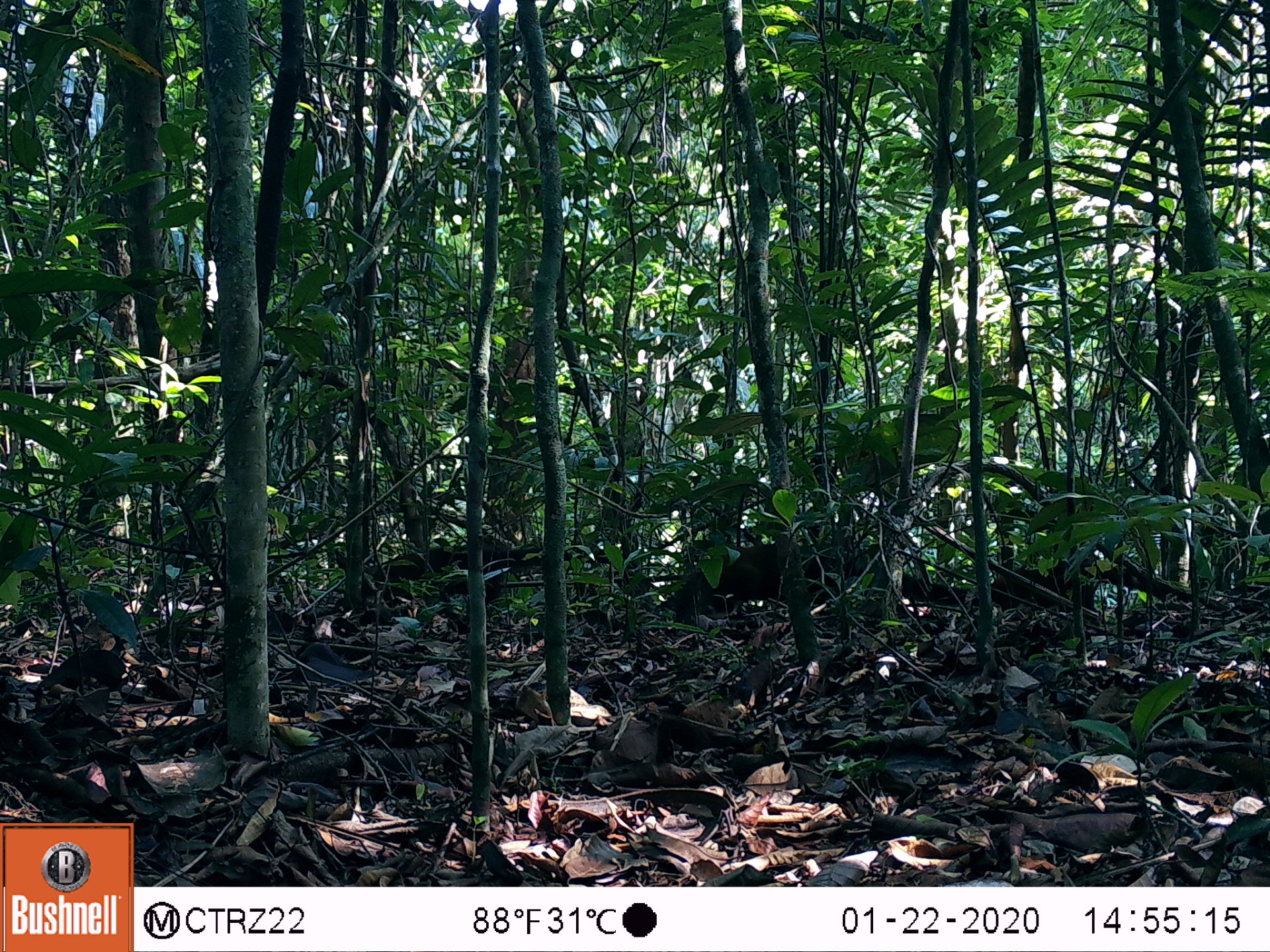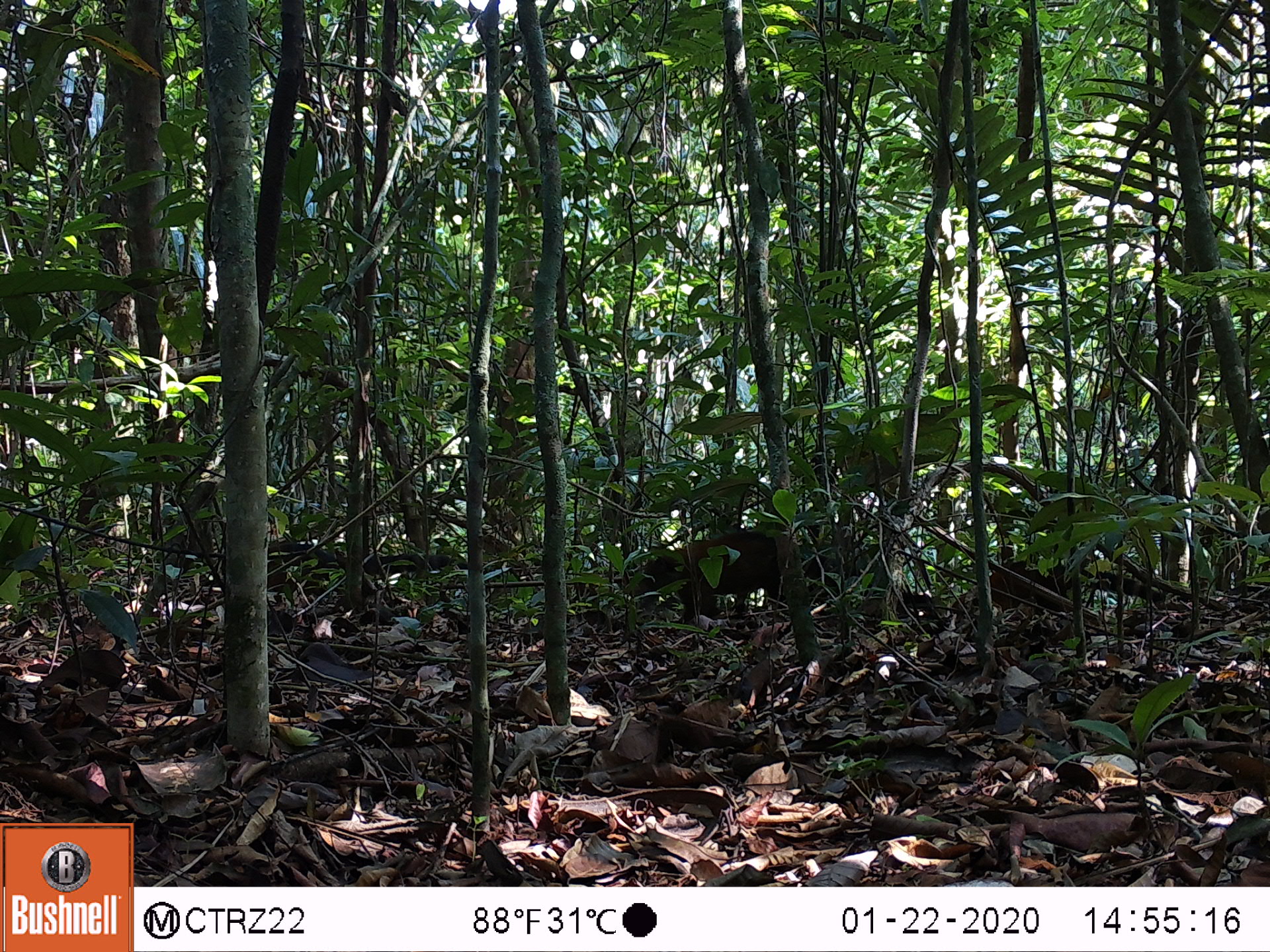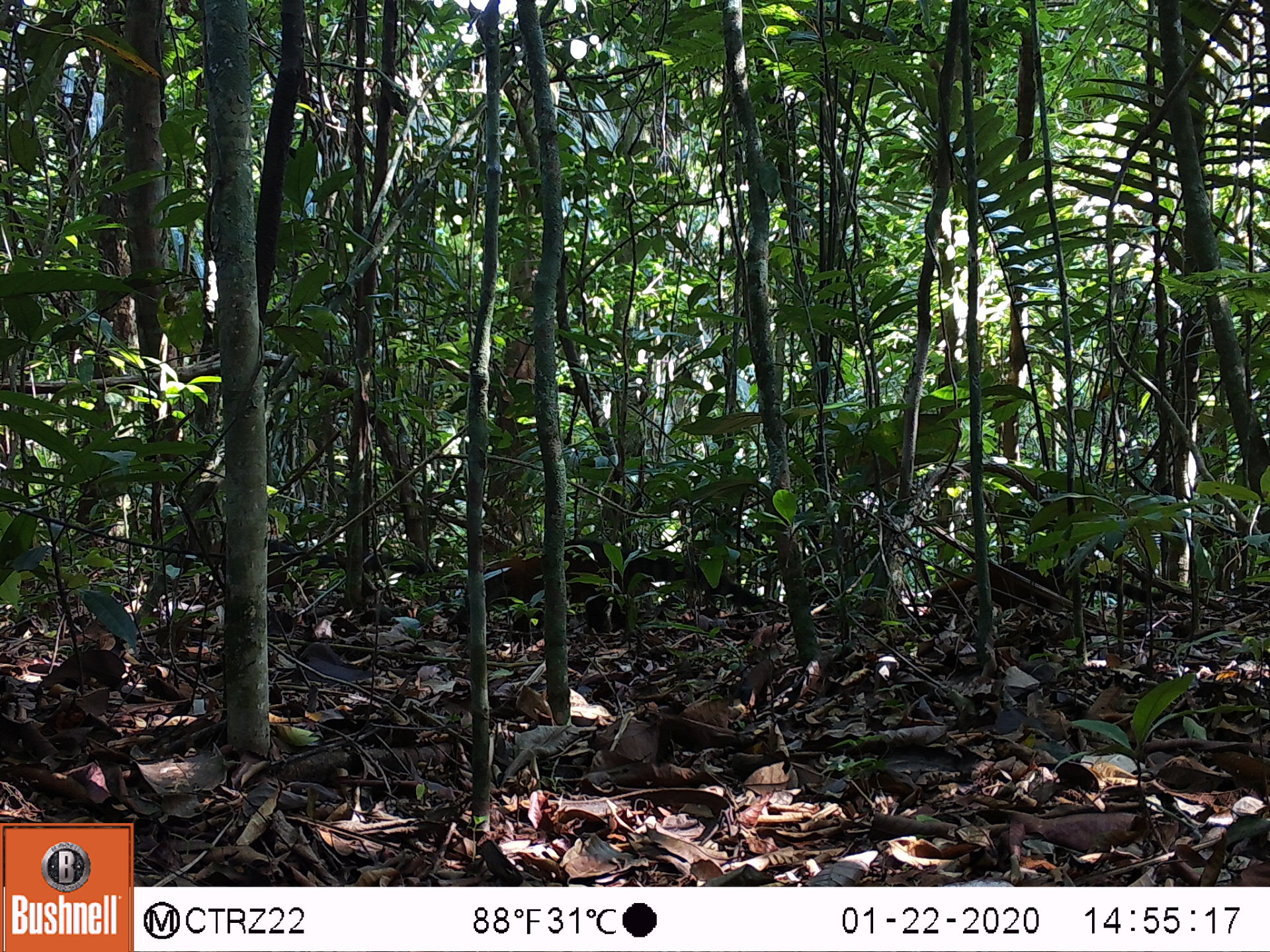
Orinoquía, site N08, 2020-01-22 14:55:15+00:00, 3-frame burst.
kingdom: Animalia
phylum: Chordata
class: Mammalia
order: Carnivora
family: Procyonidae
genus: Nasua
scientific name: Nasua nasua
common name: south american coati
South american coati (Nasua nasua).